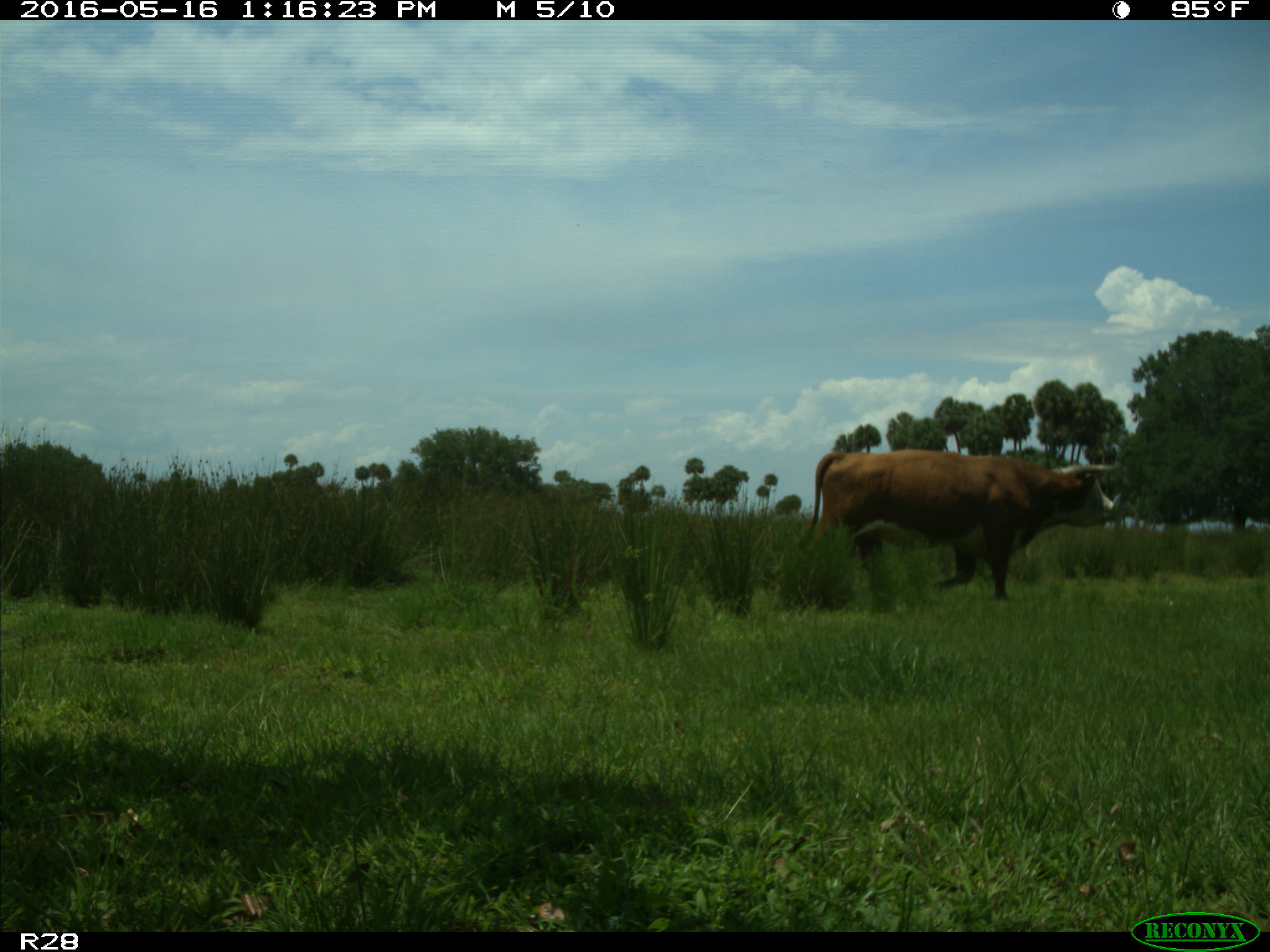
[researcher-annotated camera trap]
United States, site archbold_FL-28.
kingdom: Animalia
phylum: Chordata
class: Mammalia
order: Artiodactyla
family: Bovidae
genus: Bos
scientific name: Bos taurus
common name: domestic cow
Bos taurus (domestic cow).